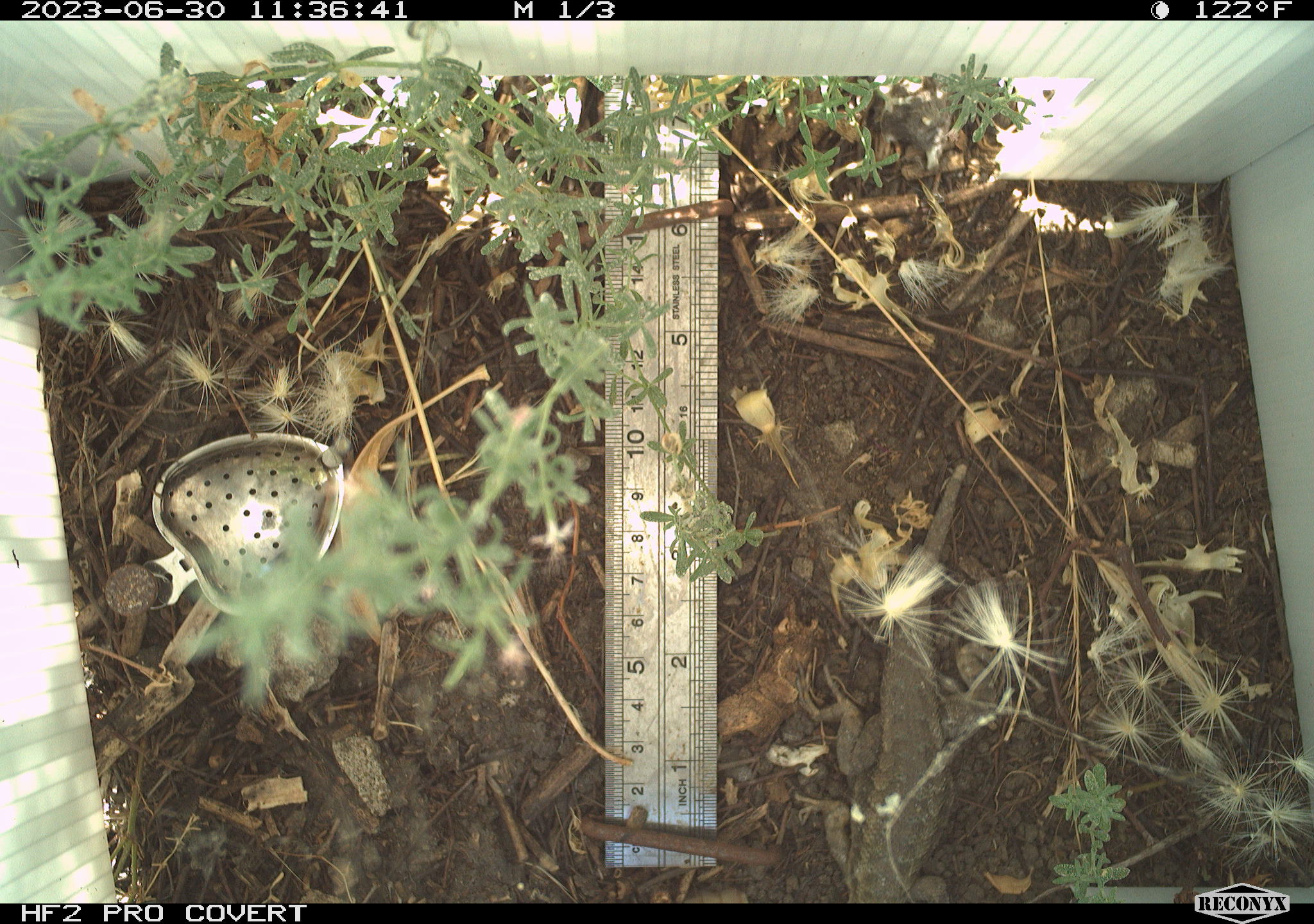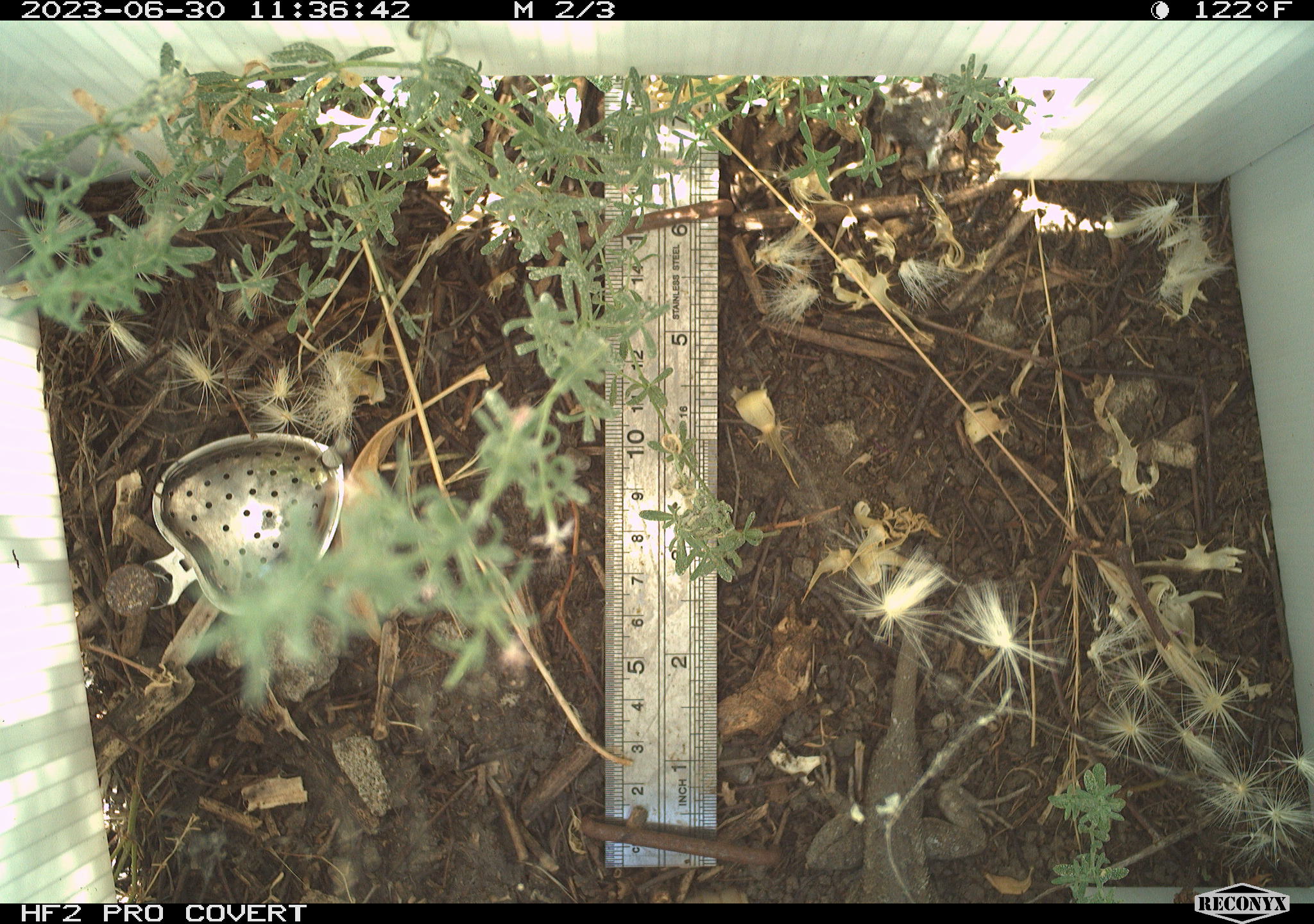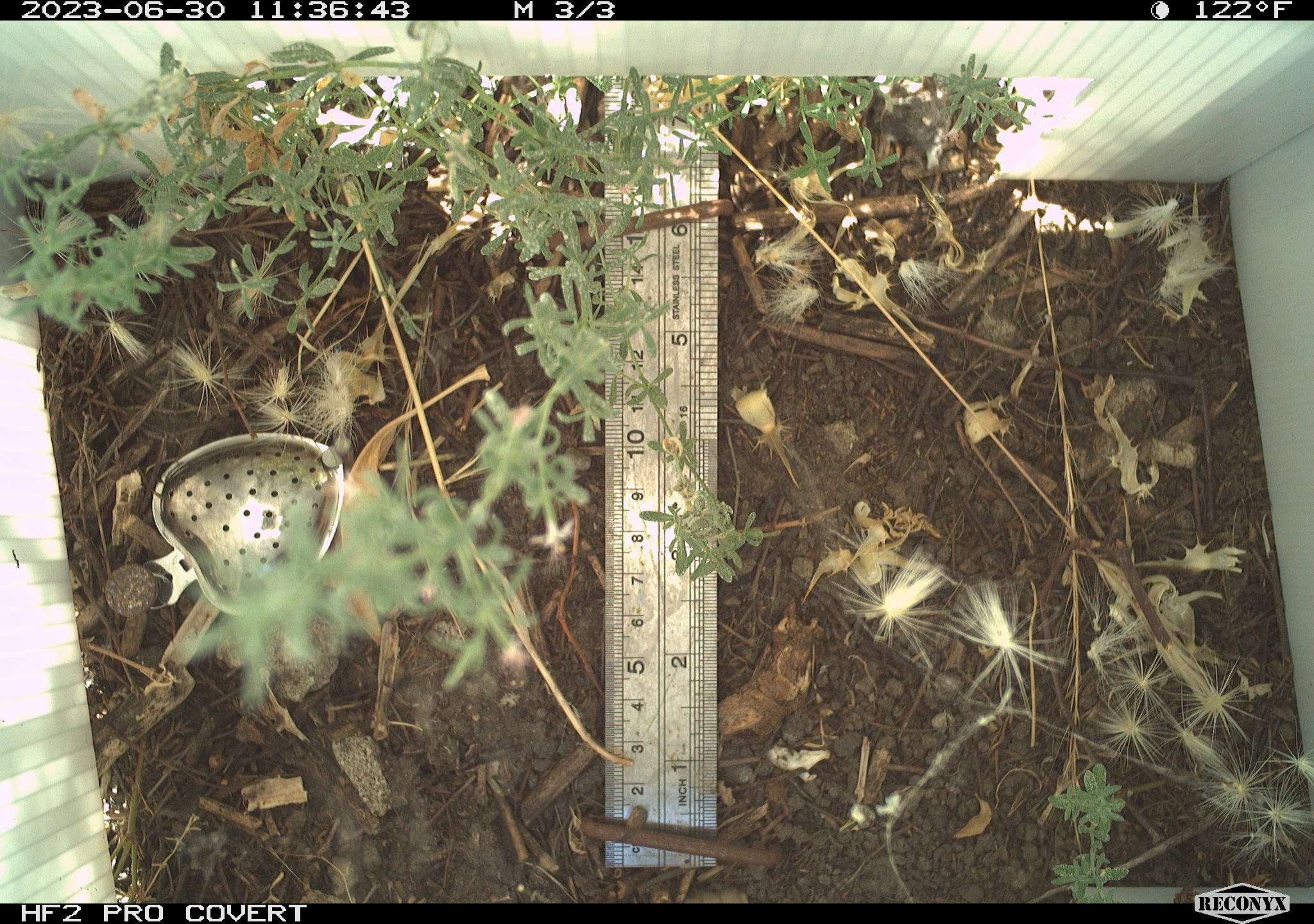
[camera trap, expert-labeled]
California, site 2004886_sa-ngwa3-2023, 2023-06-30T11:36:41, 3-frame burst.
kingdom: Animalia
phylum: Chordata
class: Reptilia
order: Squamata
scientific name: Squamata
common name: lizards and snakes